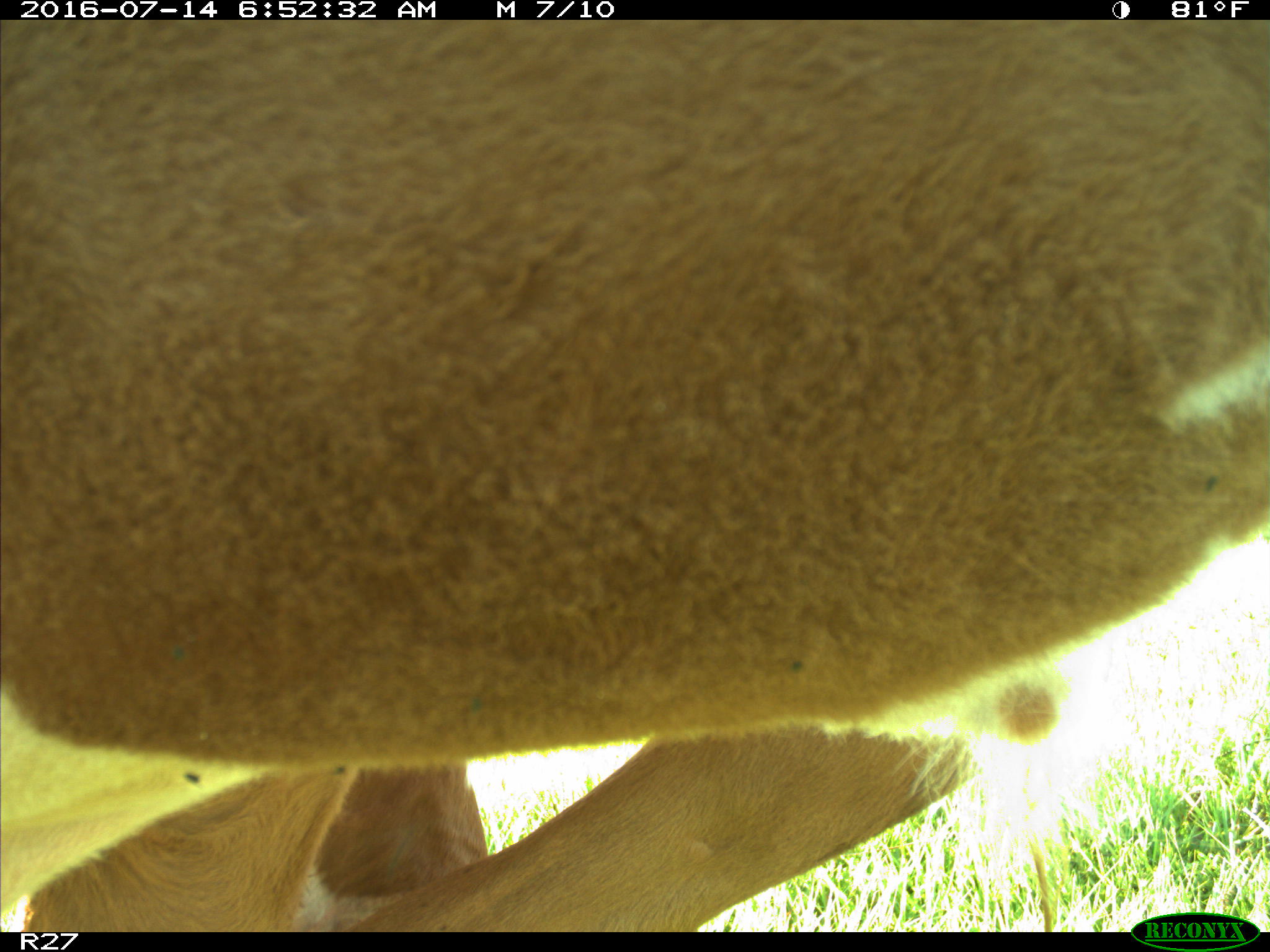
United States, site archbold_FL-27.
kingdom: Animalia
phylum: Chordata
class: Mammalia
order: Artiodactyla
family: Bovidae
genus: Bos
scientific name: Bos taurus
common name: domestic cow